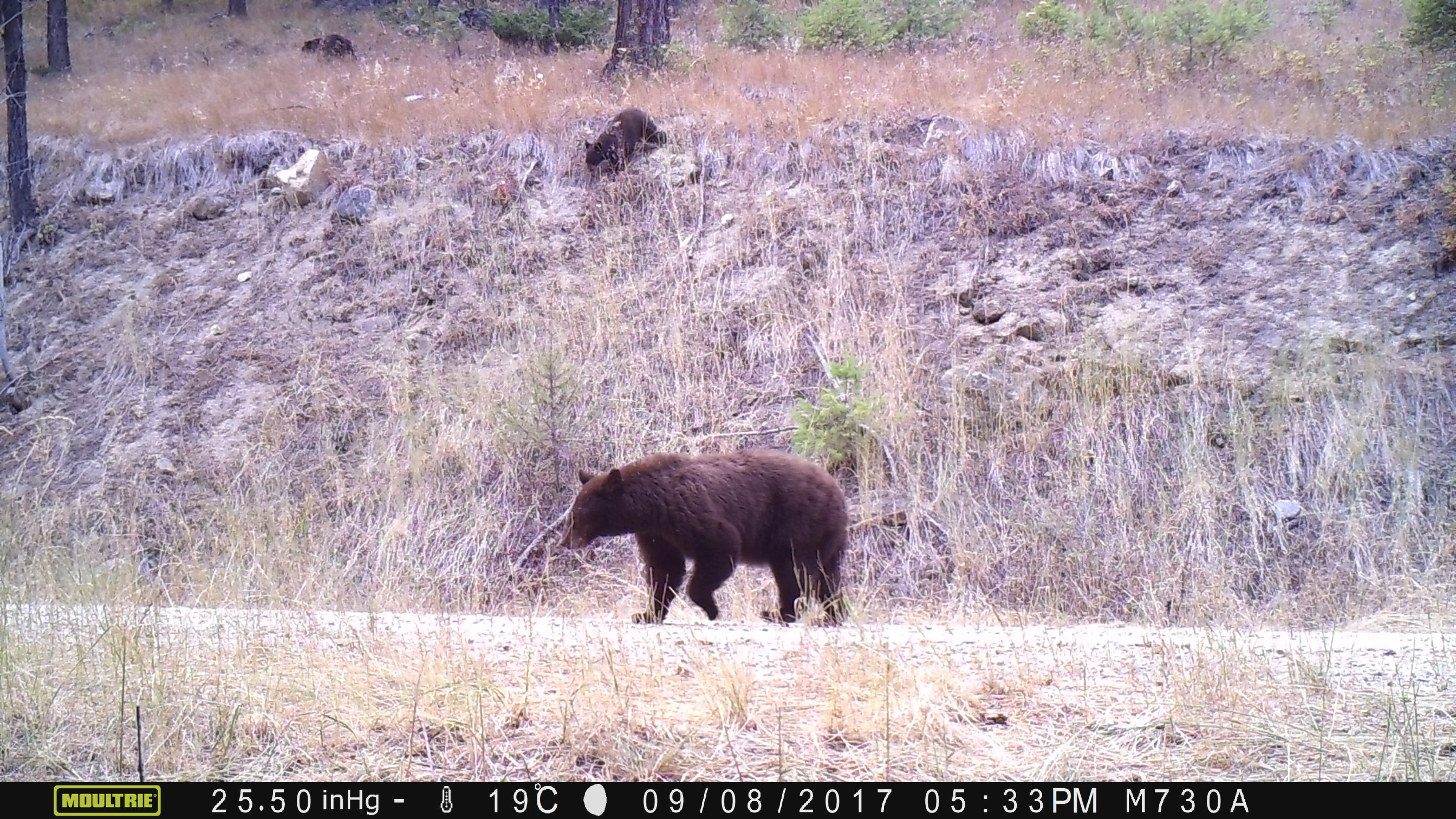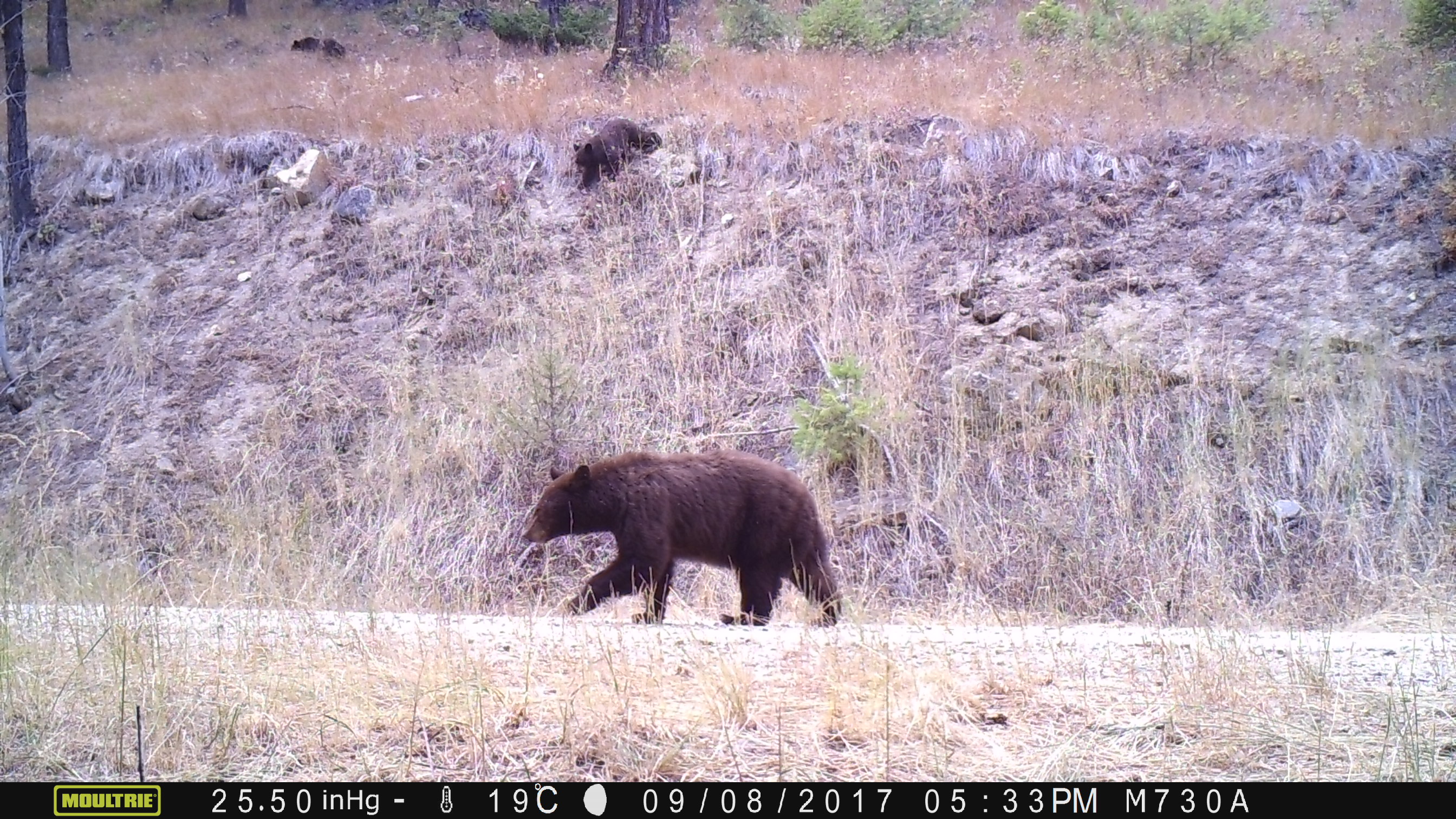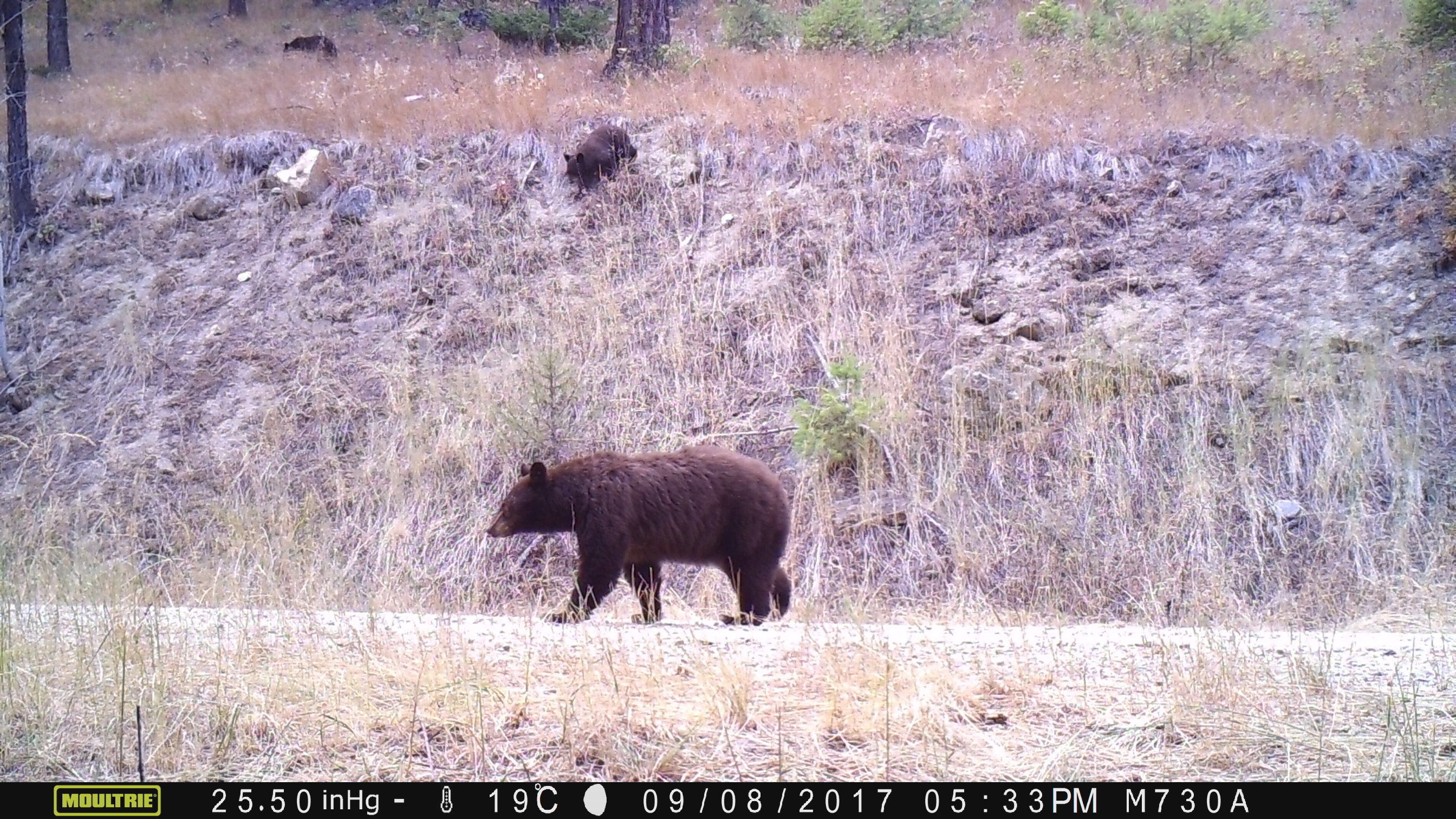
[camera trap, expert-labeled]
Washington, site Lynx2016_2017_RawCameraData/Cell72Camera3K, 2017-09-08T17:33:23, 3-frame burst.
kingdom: Animalia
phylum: Chordata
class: Mammalia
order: Carnivora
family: Ursidae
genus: Ursus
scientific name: Ursus americanus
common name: american black bear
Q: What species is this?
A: Ursus americanus (american black bear).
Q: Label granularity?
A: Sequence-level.